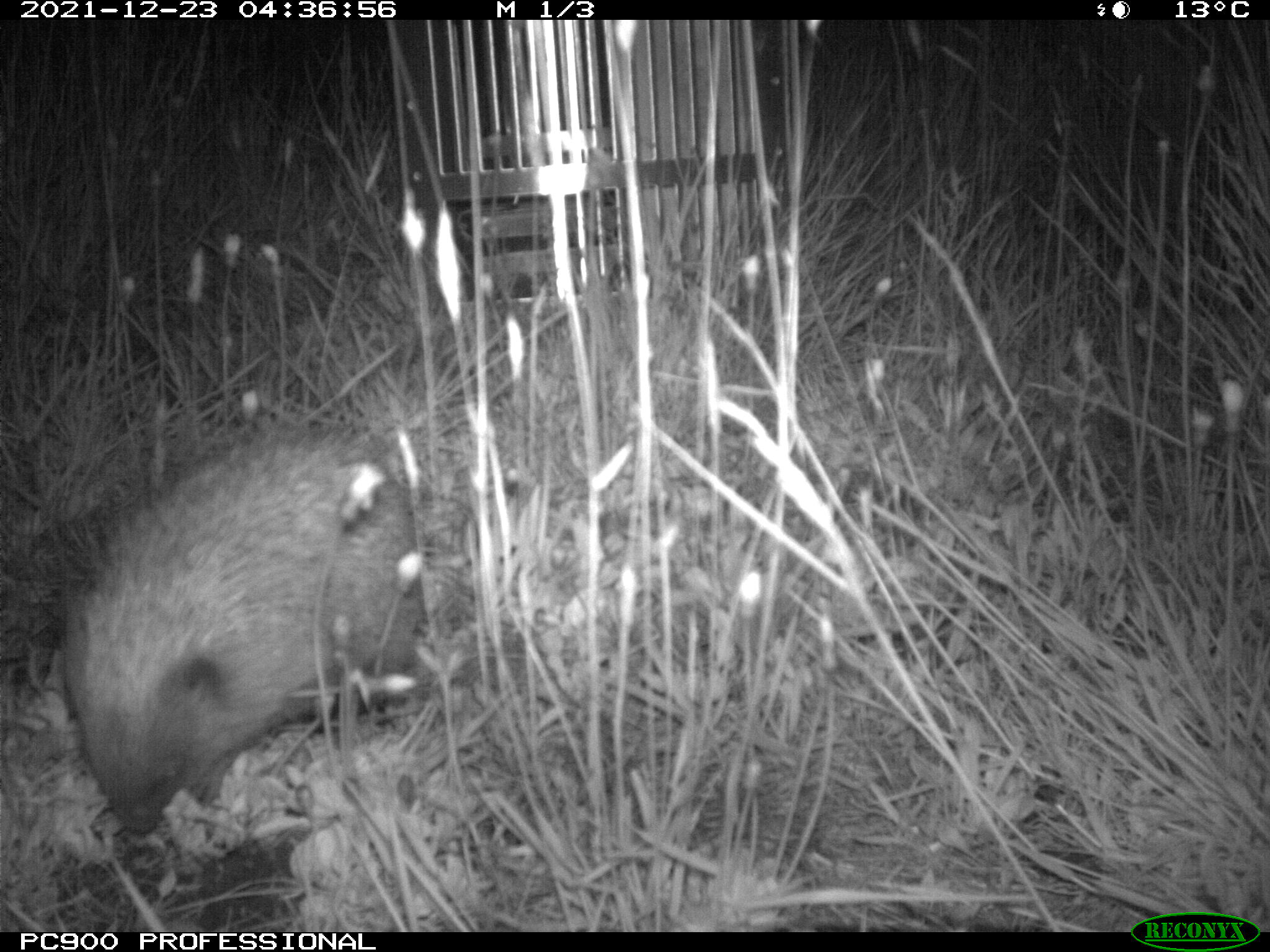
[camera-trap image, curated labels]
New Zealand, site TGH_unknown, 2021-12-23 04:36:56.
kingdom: Animalia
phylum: Chordata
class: Mammalia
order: Eulipotyphla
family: Erinaceidae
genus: Erinaceus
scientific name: Erinaceus europaeus europaeus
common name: european hedgehog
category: hedgehog